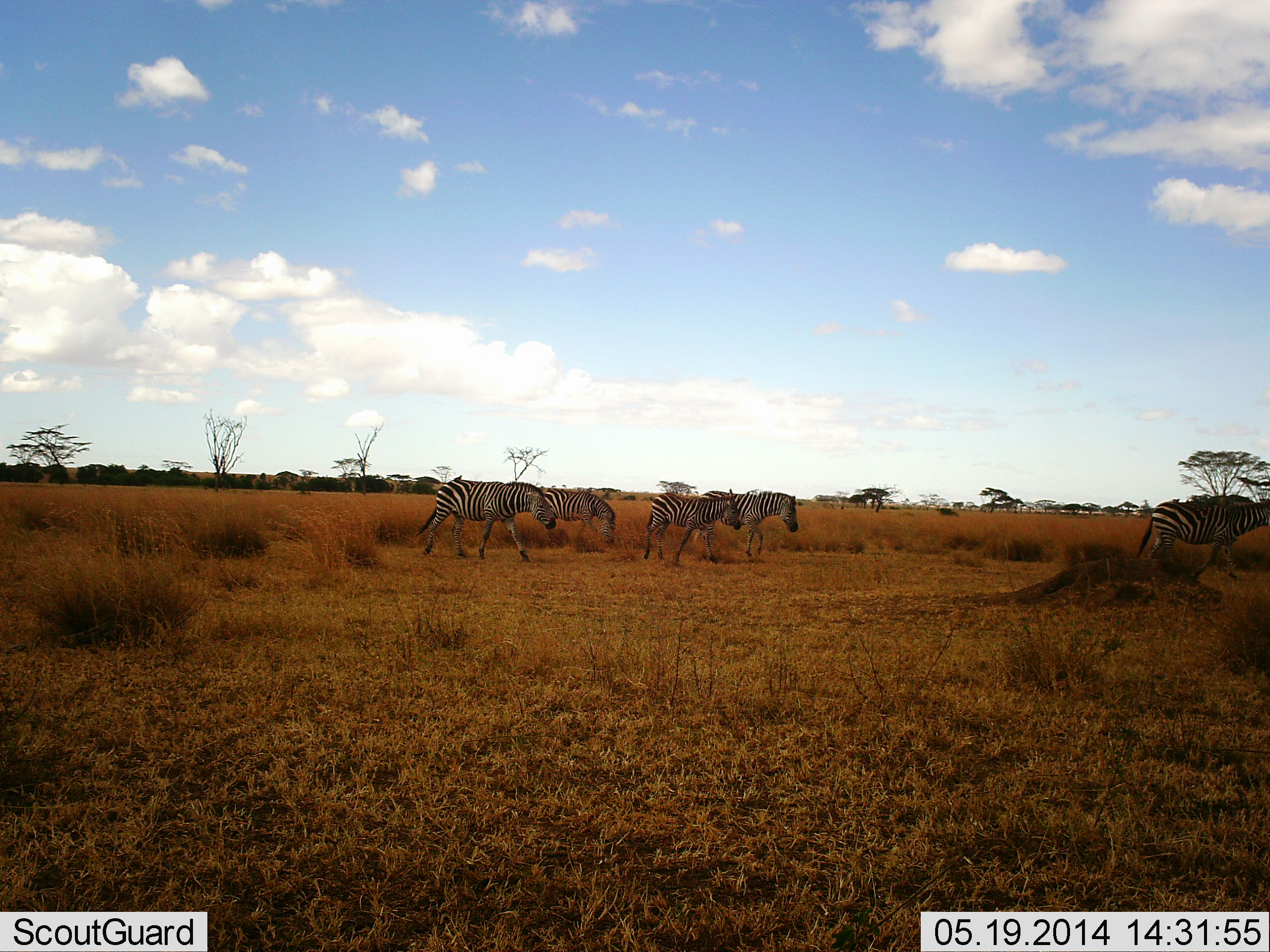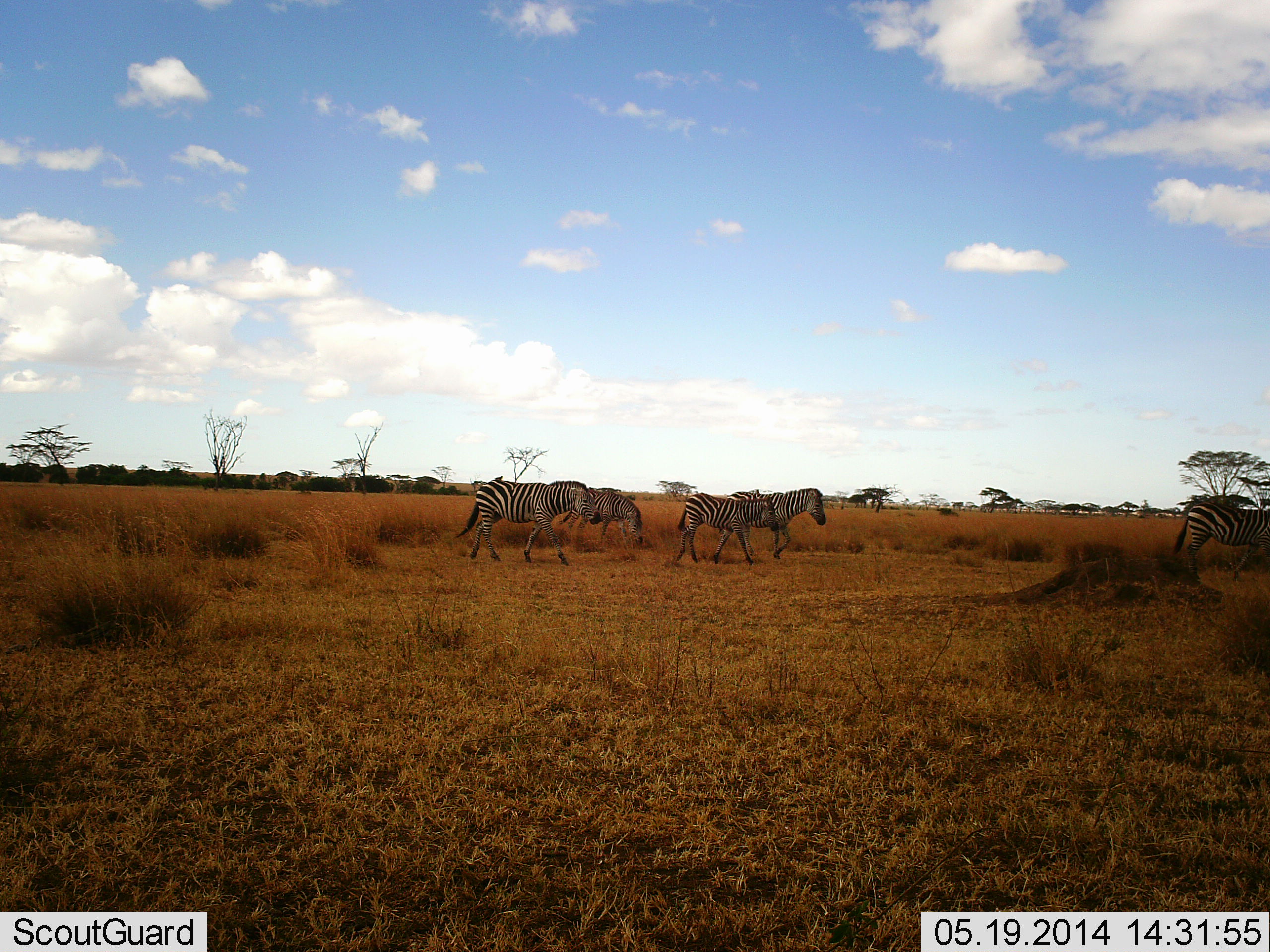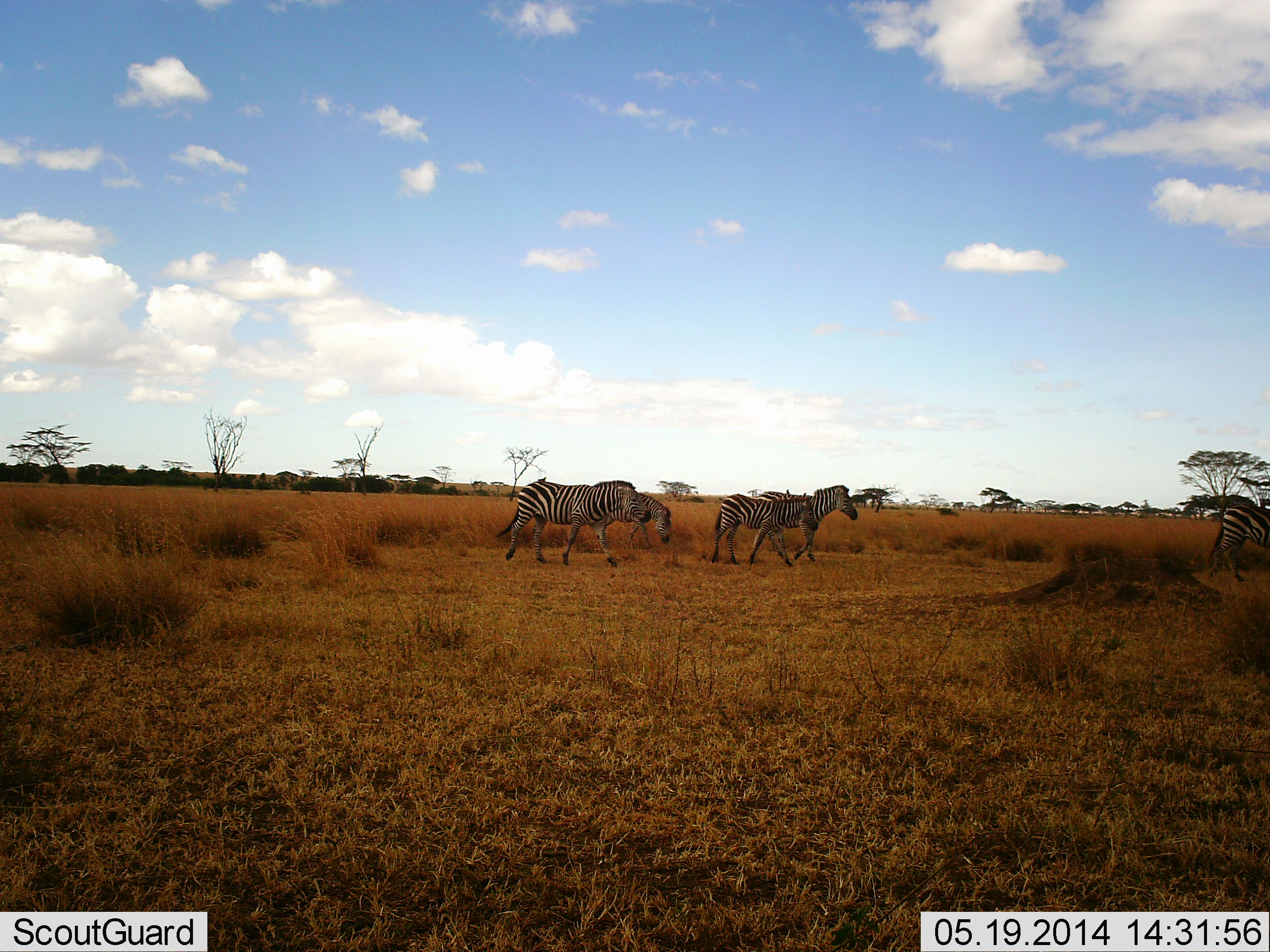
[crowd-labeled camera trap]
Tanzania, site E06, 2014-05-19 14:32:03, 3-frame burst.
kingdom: Animalia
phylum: Chordata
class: Mammalia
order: Perissodactyla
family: Equidae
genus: Equus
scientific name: Equus quagga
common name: plains zebra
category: zebra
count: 5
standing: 0%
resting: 0%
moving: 90%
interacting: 0%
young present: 0%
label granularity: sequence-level